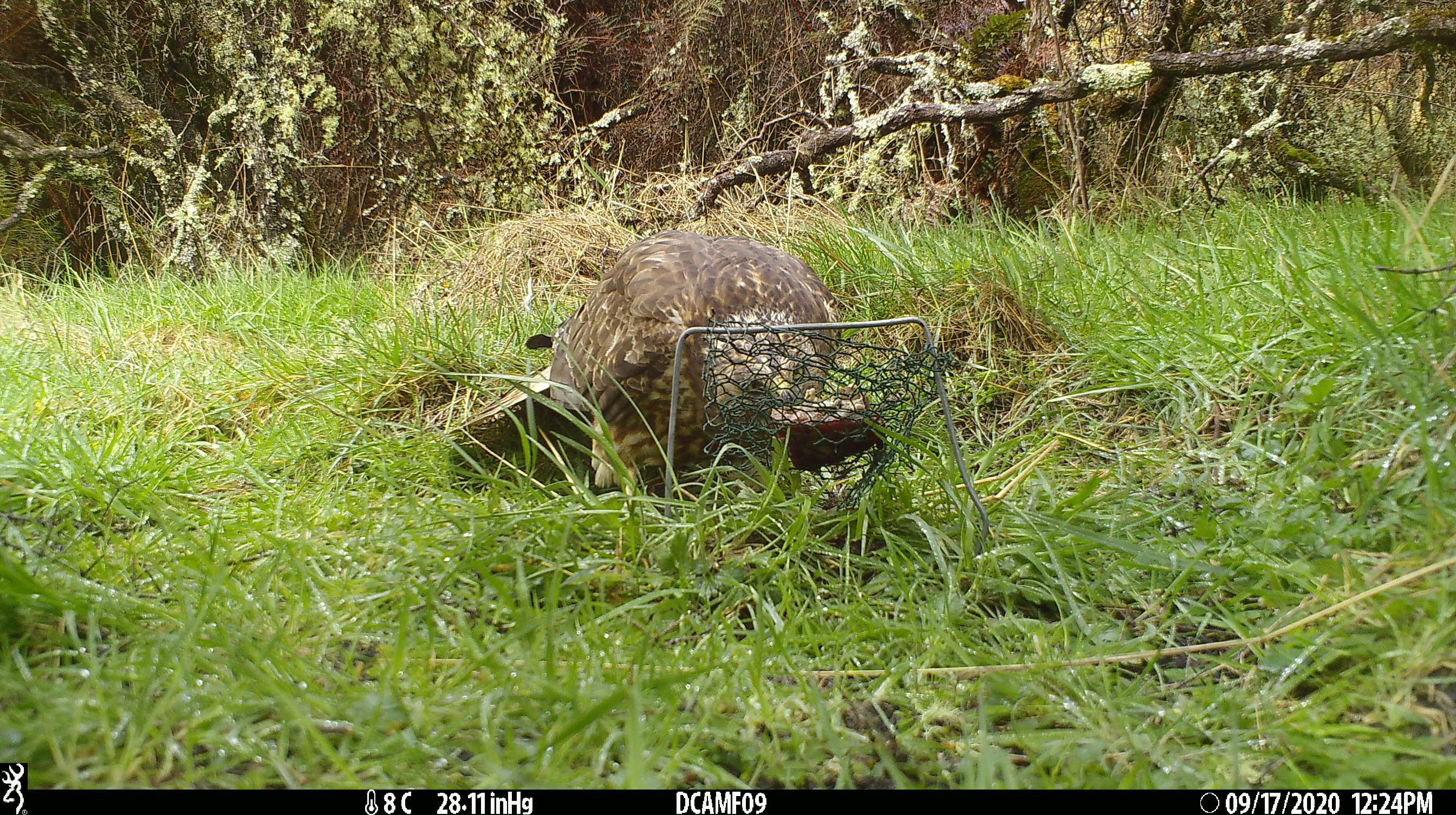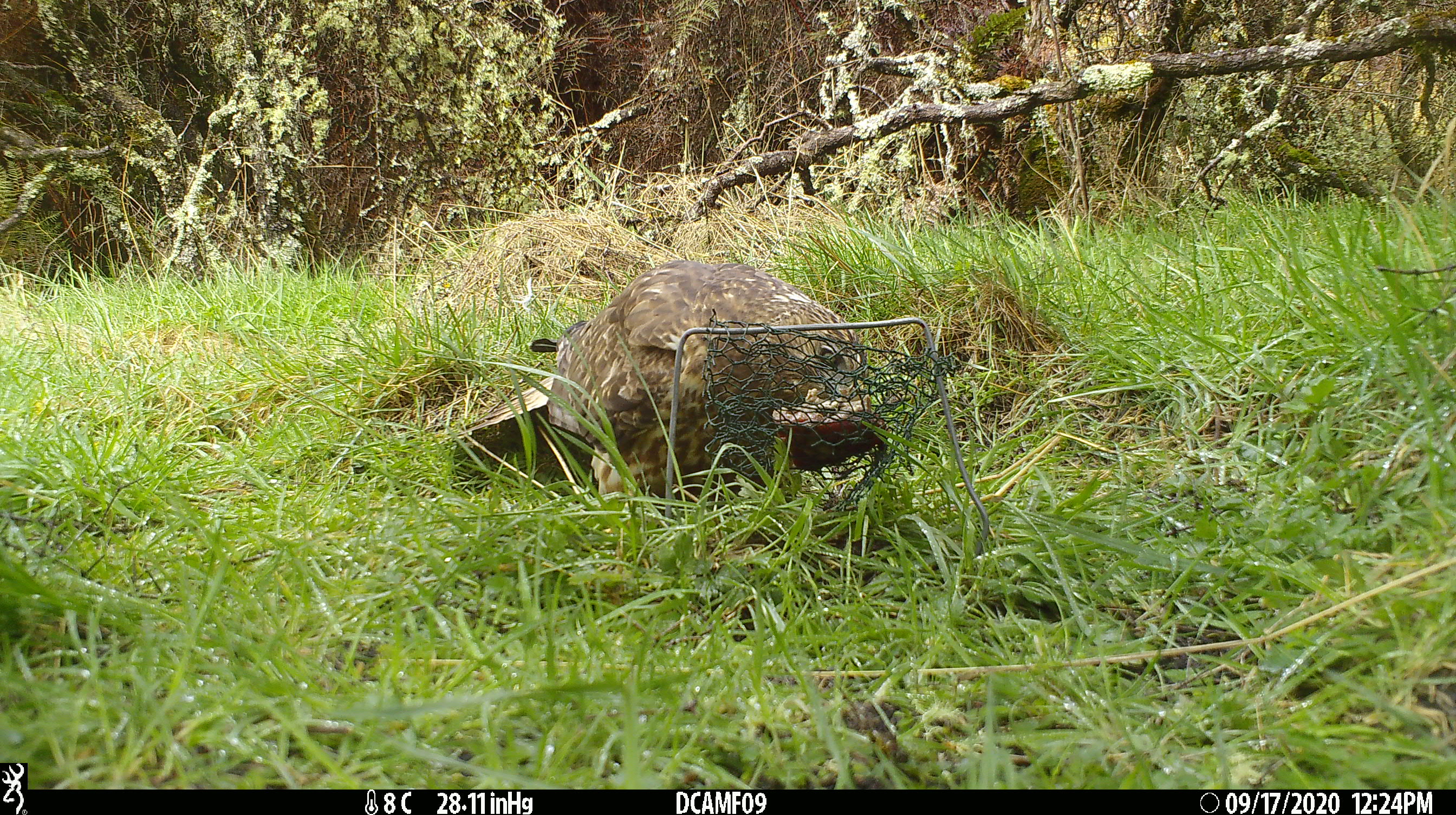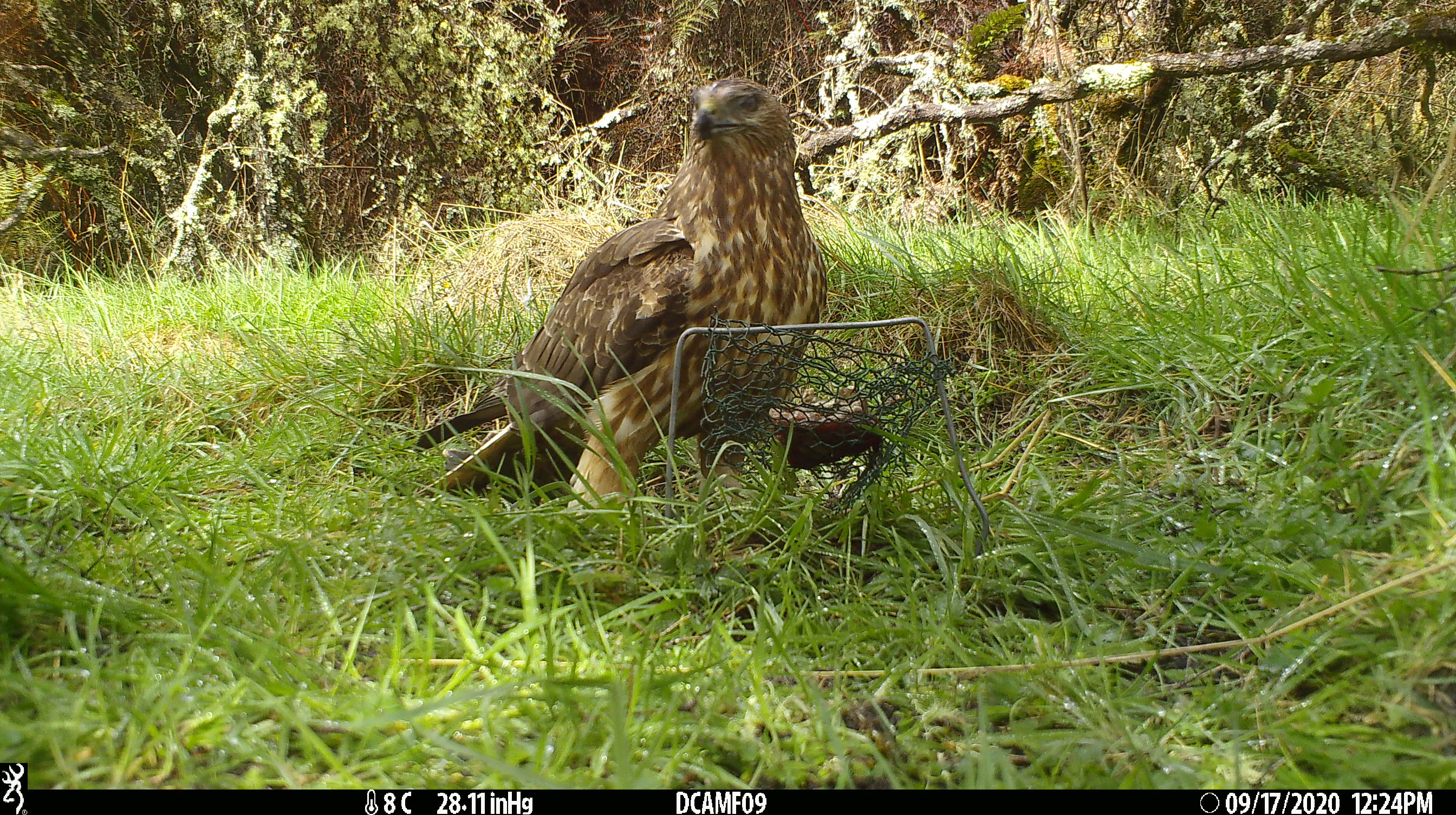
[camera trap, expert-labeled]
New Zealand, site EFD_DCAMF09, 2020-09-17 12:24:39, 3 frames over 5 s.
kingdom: Animalia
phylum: Chordata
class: Aves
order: Accipitriformes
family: Accipitridae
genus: Circus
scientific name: Circus approximans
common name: swamp harrier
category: harrier